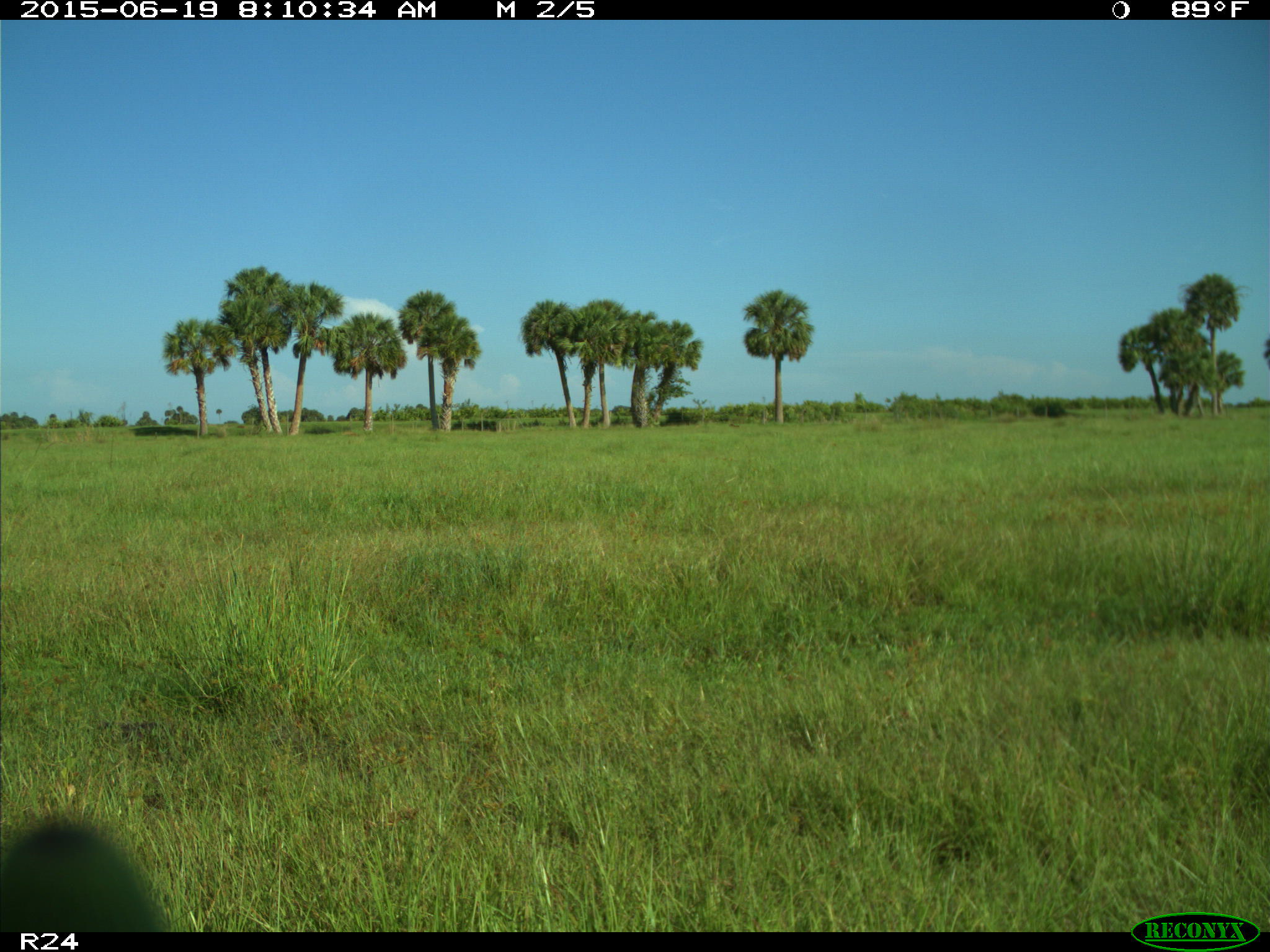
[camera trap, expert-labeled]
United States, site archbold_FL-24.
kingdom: Animalia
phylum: Chordata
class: Mammalia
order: Artiodactyla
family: Bovidae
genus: Bos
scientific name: Bos taurus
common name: domestic cow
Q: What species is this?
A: Bos taurus (domestic cow).